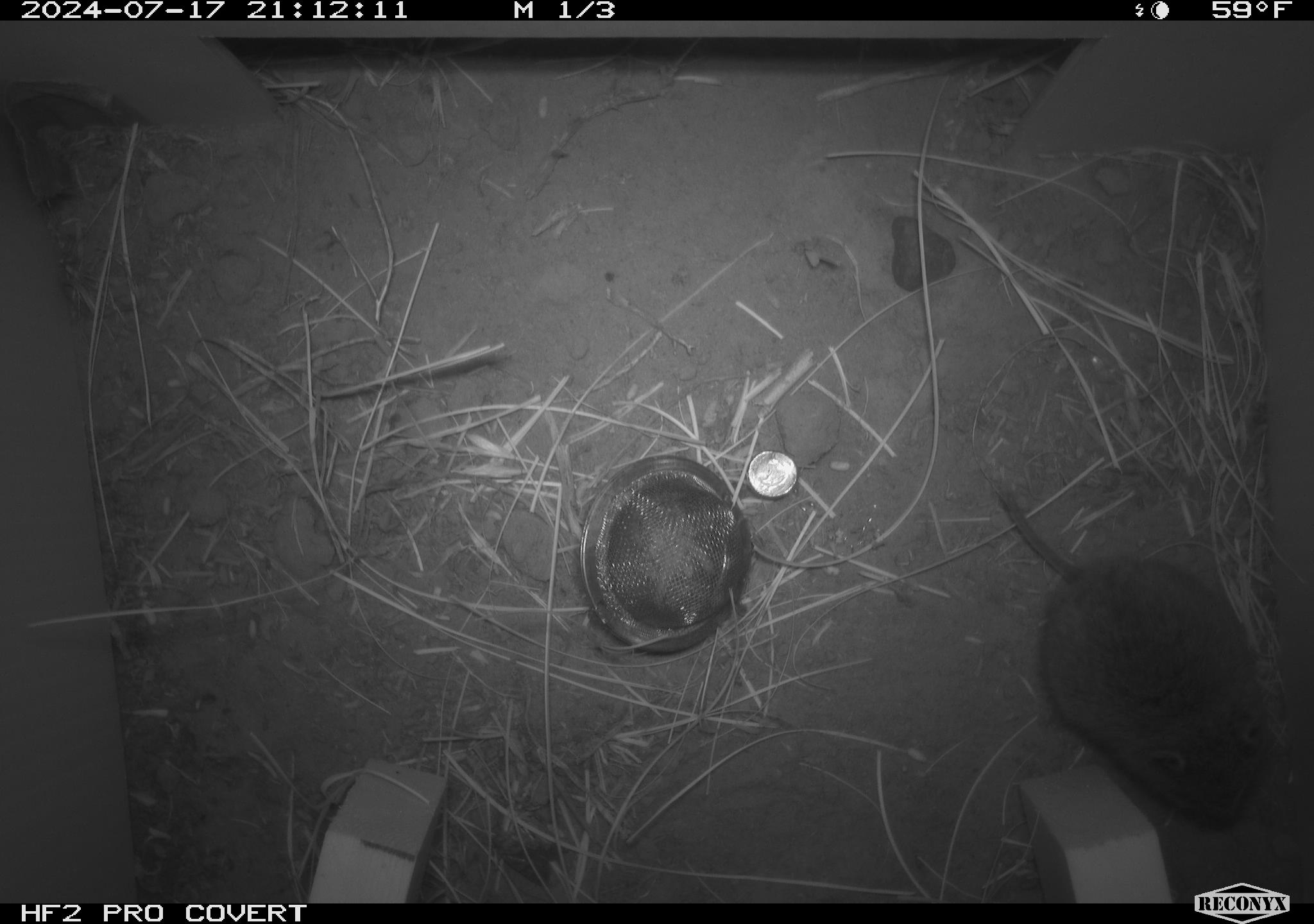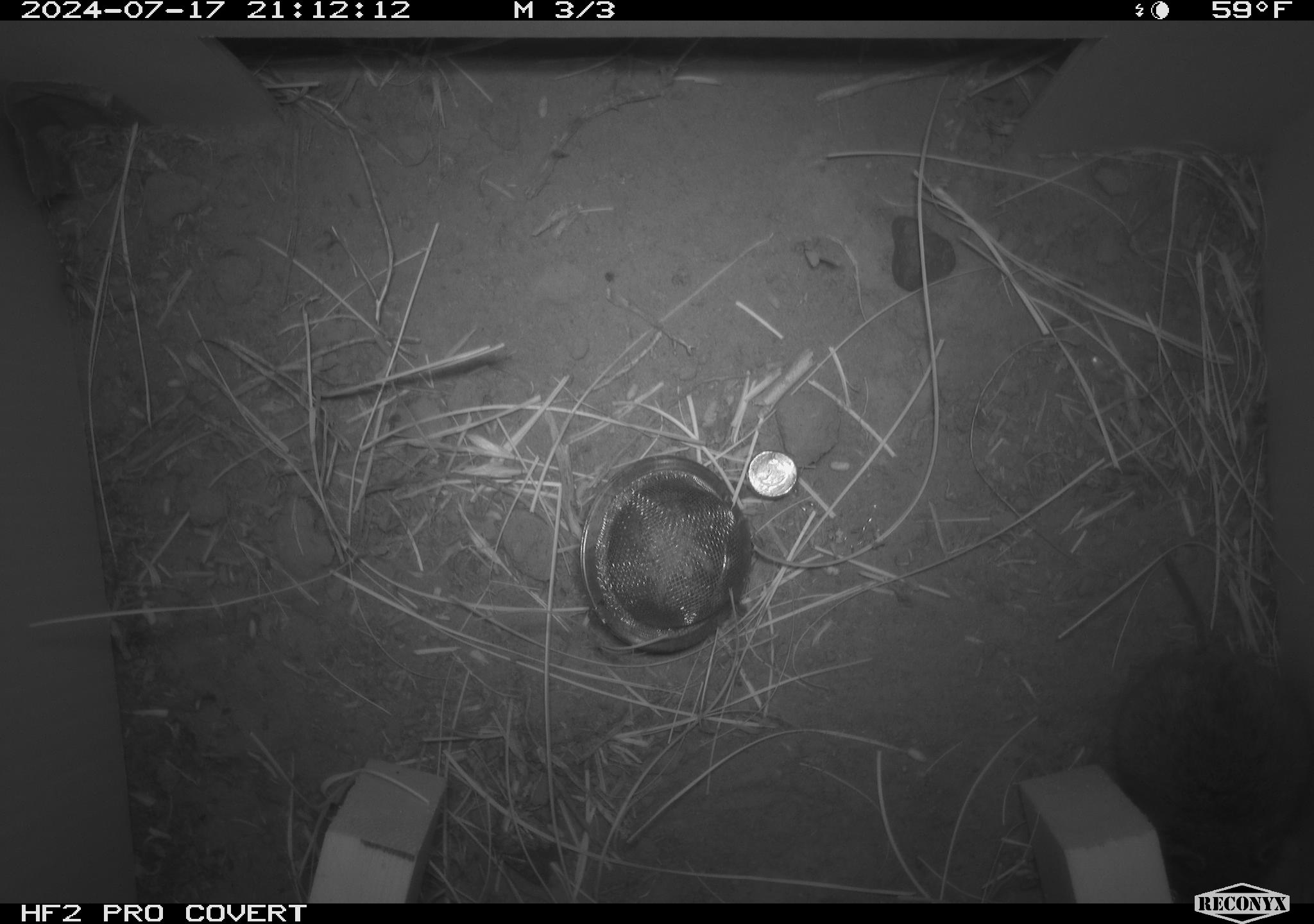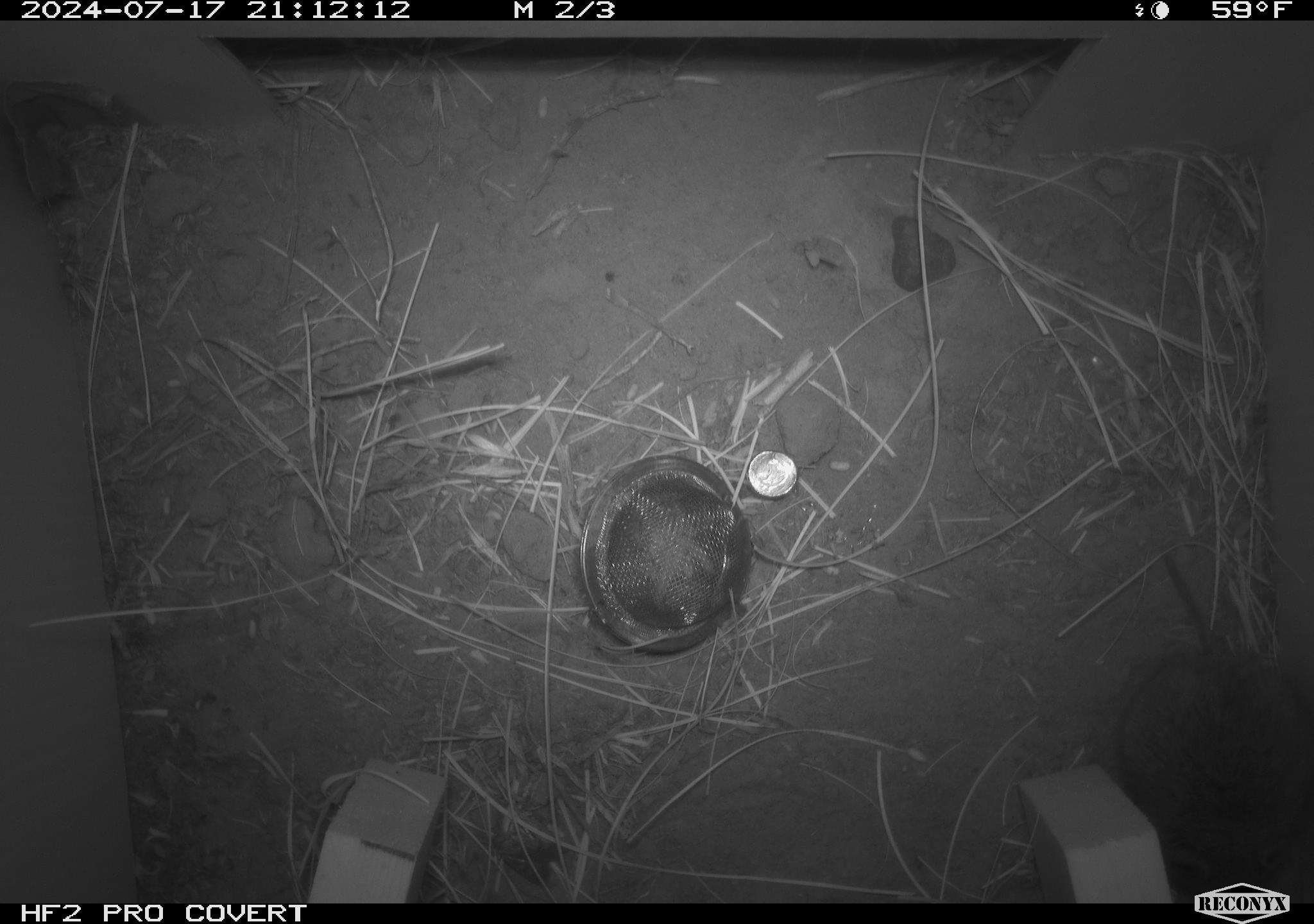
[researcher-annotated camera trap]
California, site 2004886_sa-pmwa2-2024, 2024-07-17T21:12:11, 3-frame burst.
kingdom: Animalia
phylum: Chordata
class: Mammalia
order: Rodentia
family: Cricetidae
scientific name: Arvicolinae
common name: voles, lemmings, and muskrats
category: arvicolinae subfamily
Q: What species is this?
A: Arvicolinae subfamily (voles, lemmings, and muskrats) (Arvicolinae).